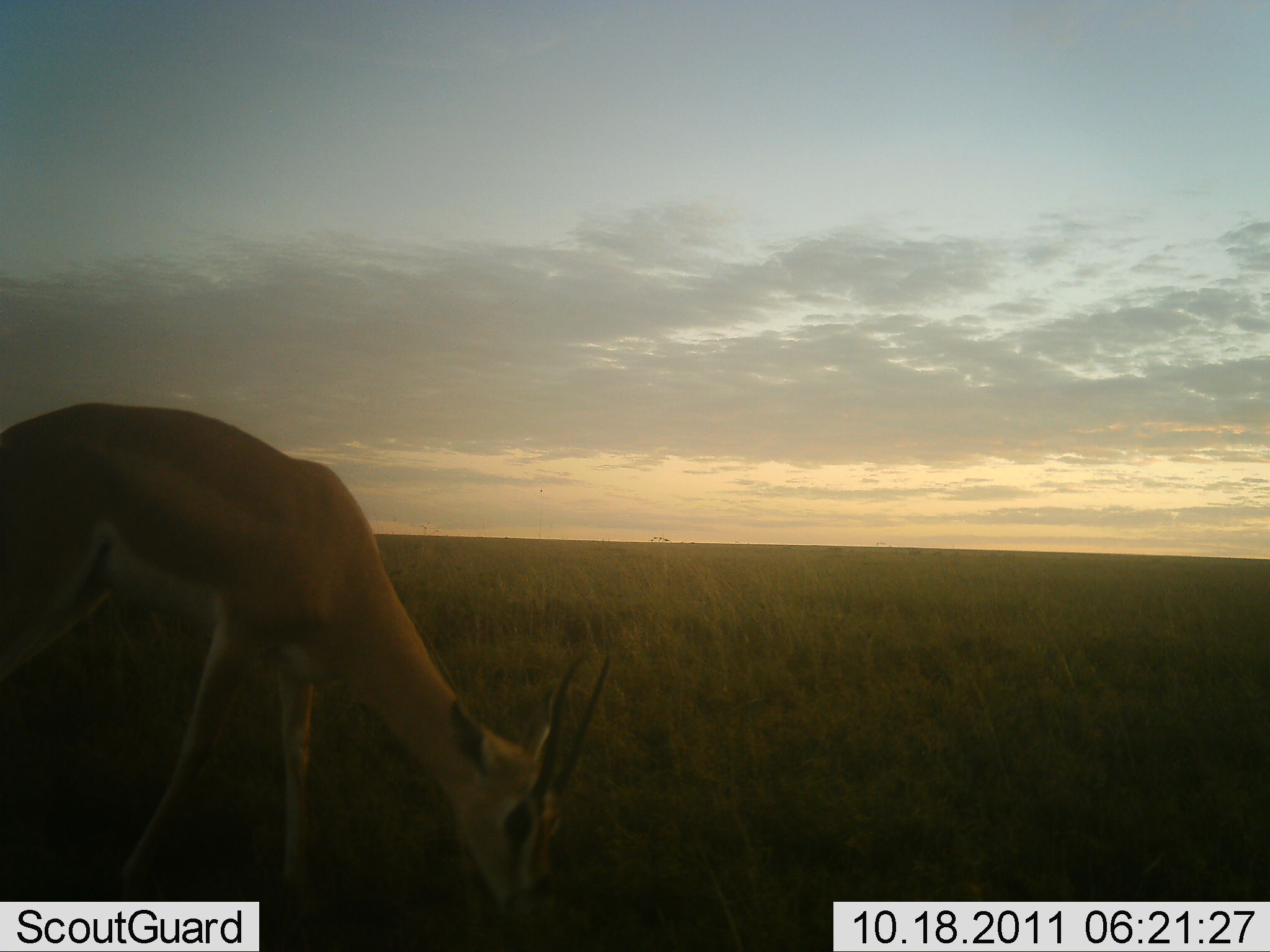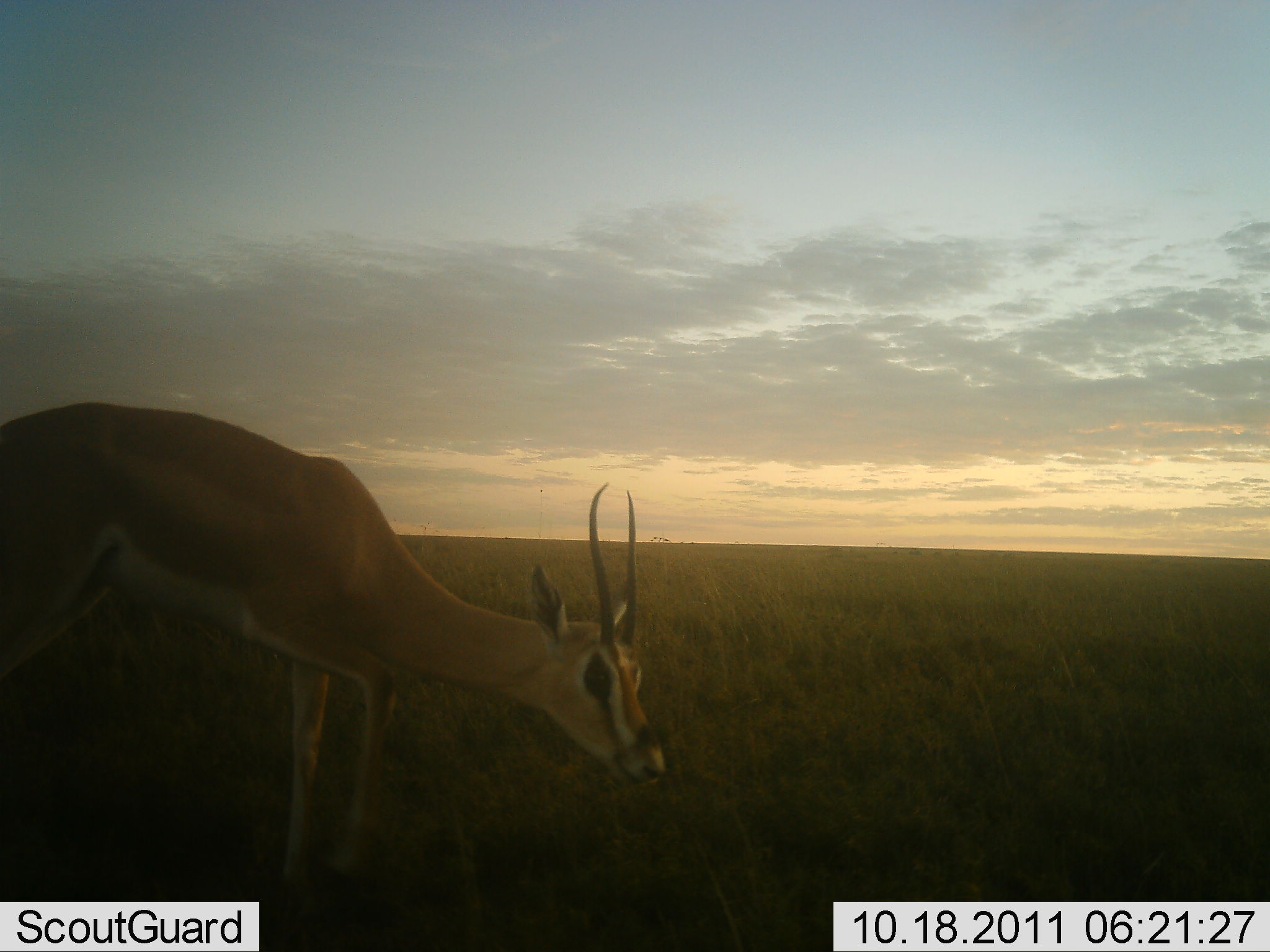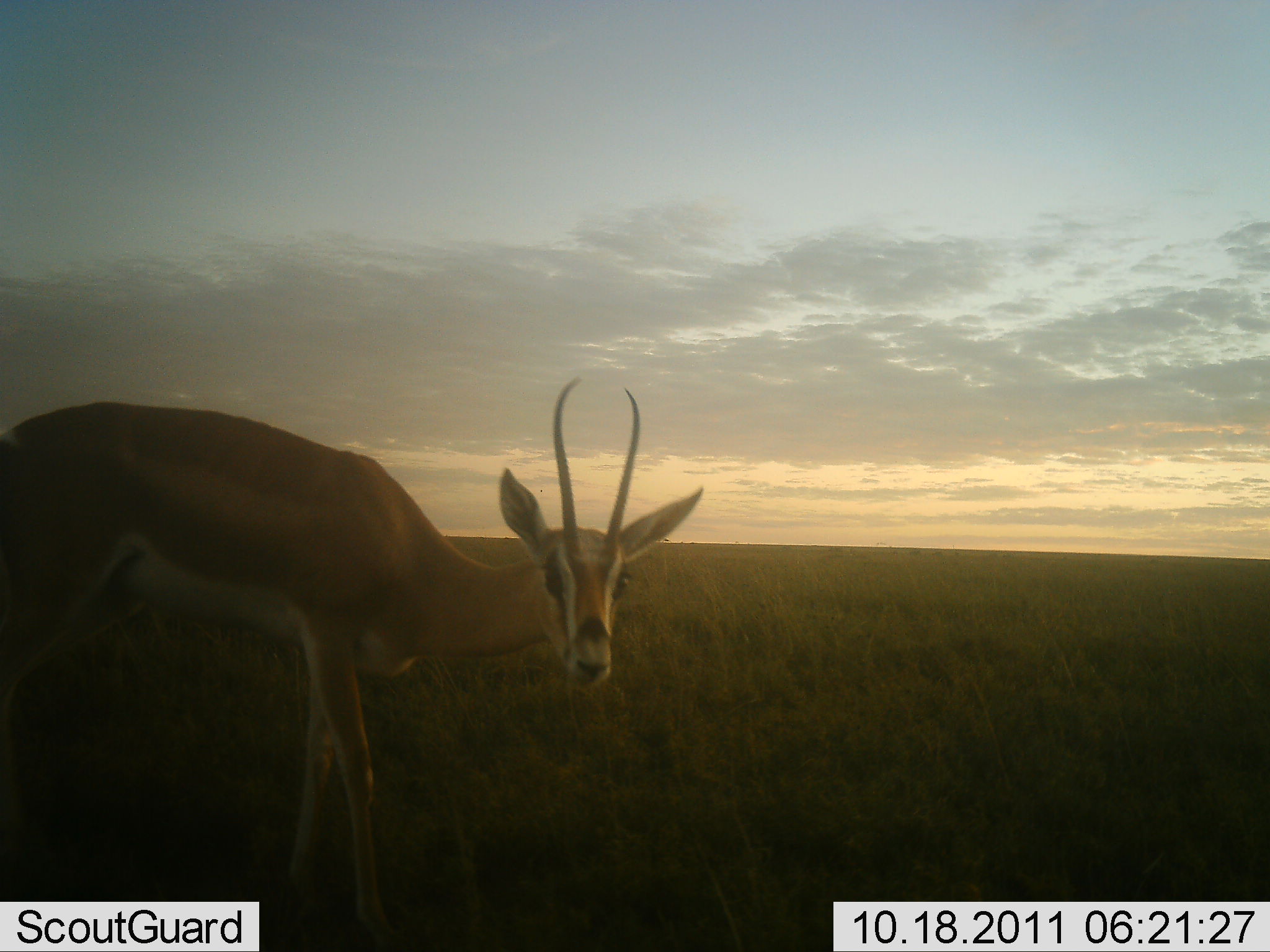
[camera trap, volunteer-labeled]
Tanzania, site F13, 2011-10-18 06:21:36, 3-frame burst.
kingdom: Animalia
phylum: Chordata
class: Mammalia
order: Artiodactyla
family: Bovidae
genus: Nanger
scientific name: Nanger granti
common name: grant's gazelle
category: gazellegrants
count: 1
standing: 42%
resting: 0%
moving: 8%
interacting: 0%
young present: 0%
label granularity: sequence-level